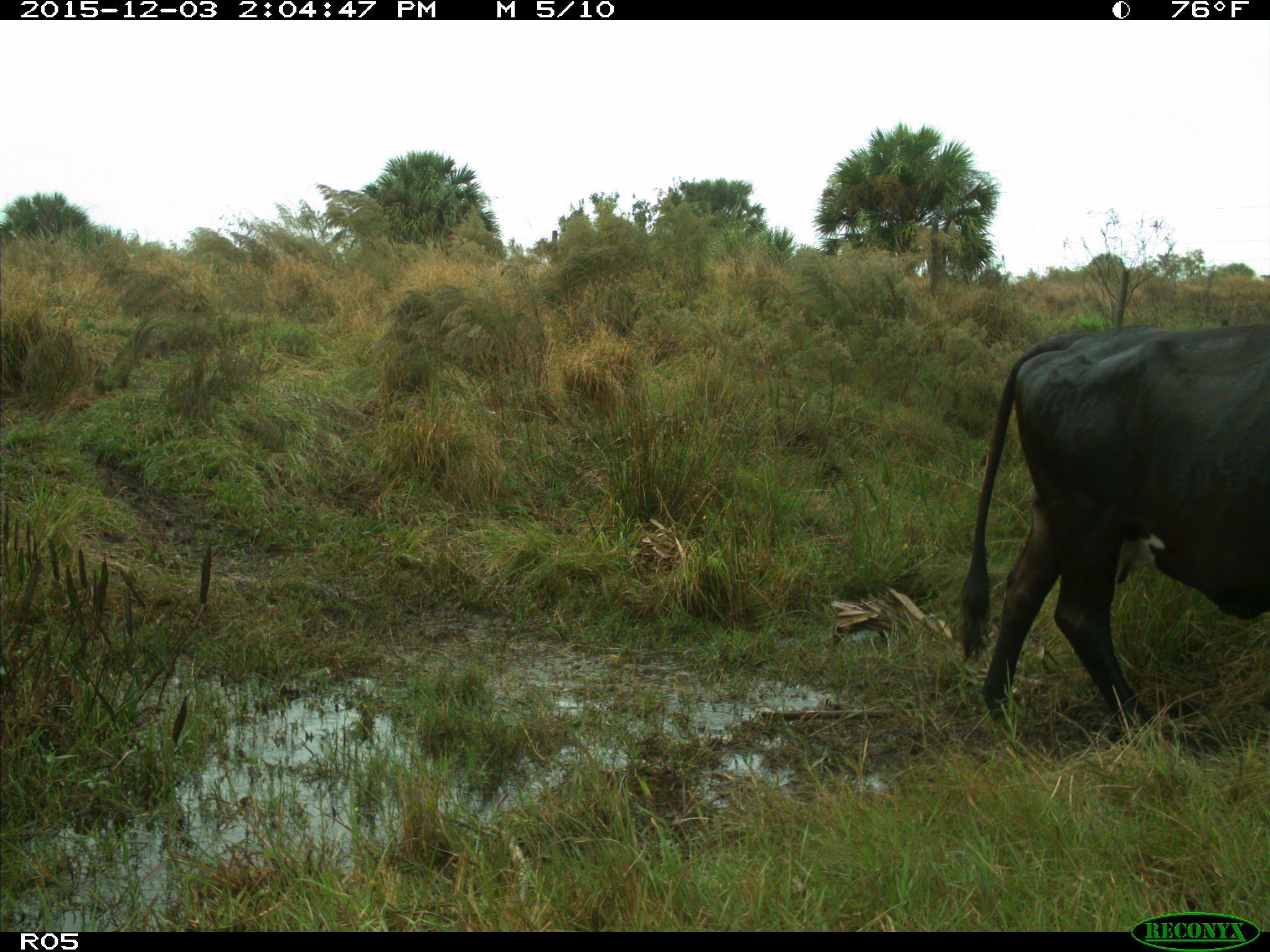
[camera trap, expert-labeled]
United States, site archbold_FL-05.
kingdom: Animalia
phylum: Chordata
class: Mammalia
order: Artiodactyla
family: Bovidae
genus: Bos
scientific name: Bos taurus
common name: domestic cow